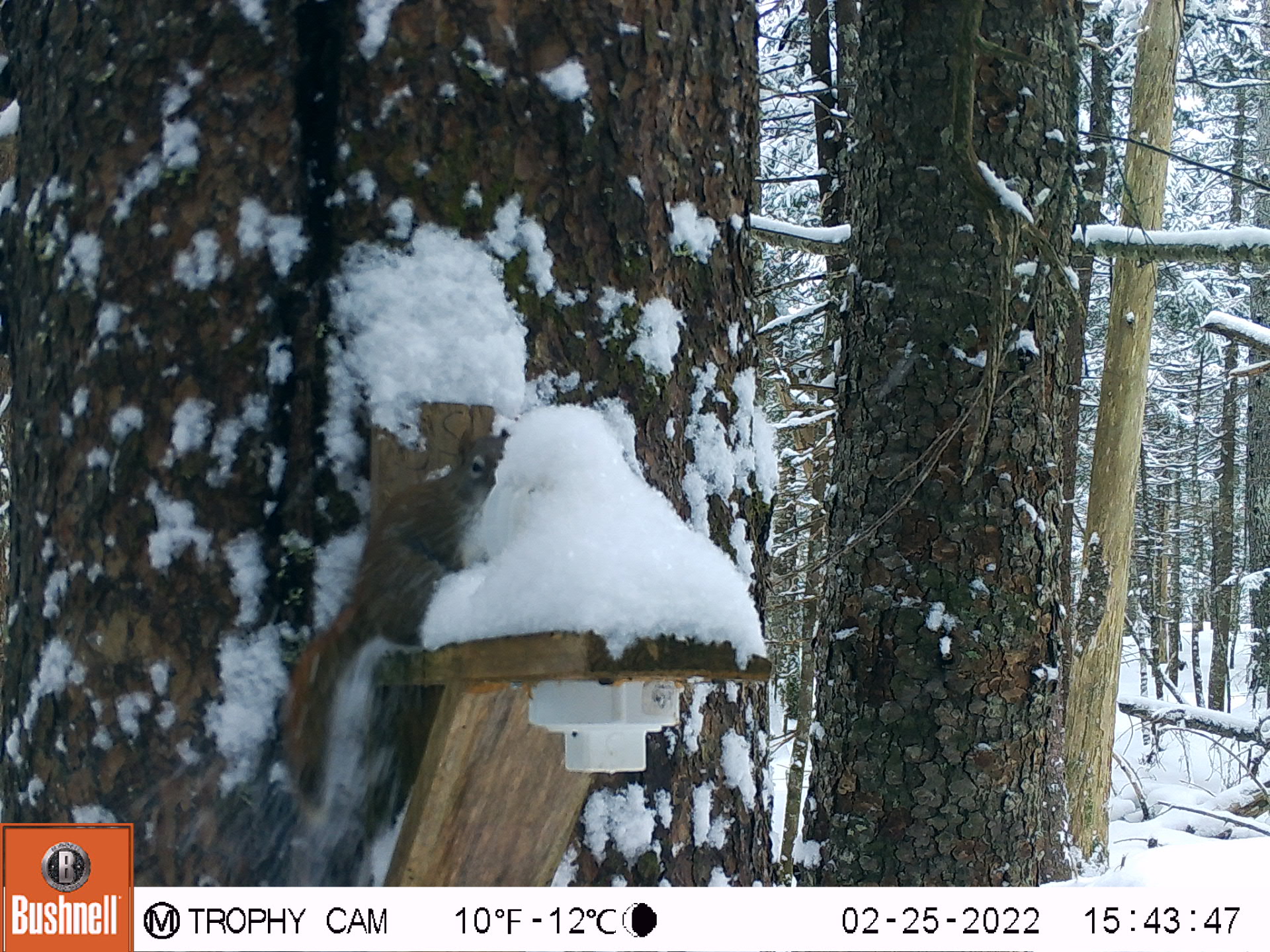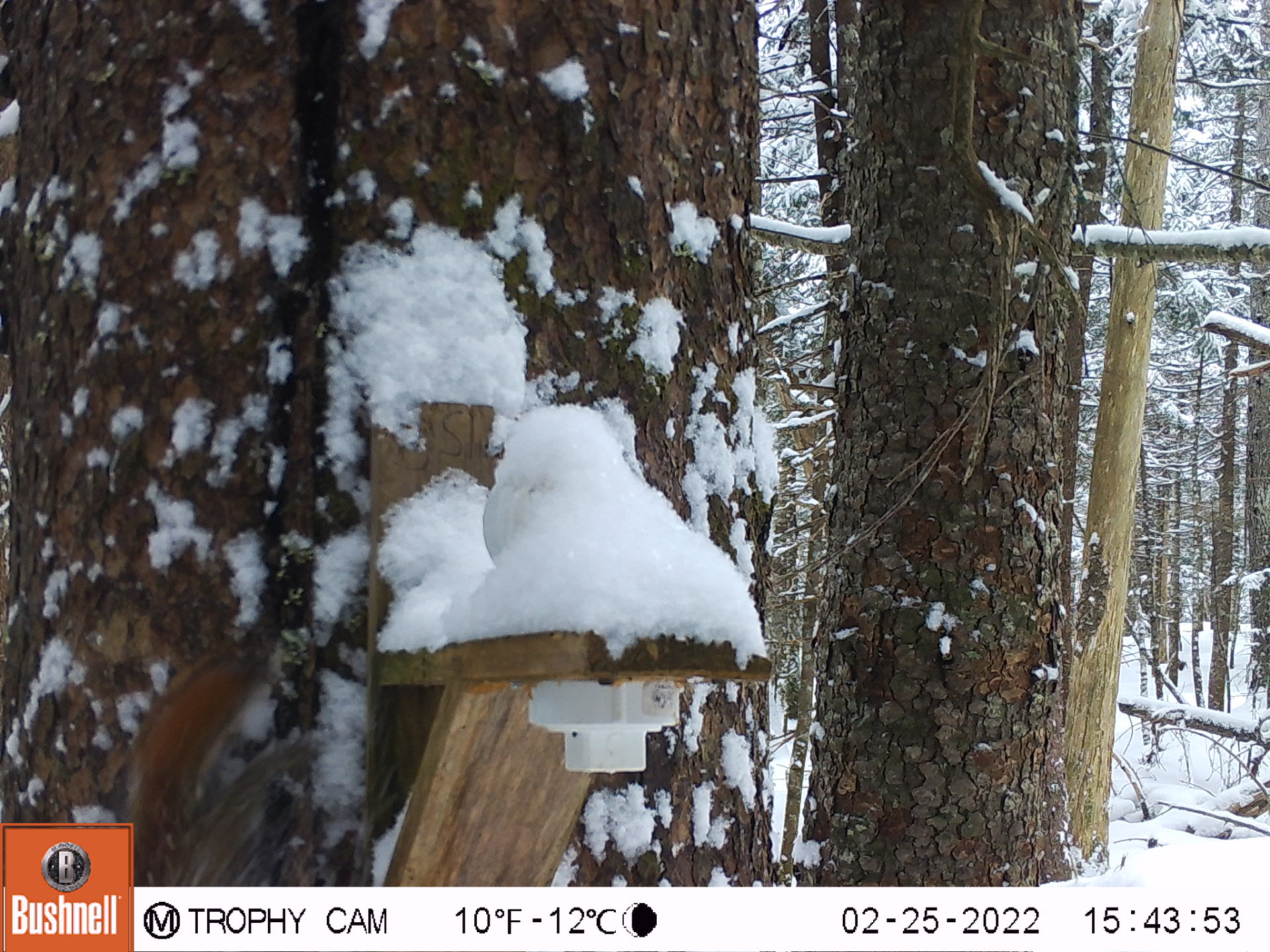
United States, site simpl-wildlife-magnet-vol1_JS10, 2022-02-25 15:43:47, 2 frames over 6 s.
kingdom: Animalia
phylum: Chordata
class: Mammalia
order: Rodentia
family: Sciuridae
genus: Tamiasciurus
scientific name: Tamiasciurus hudsonicus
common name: red squirrel